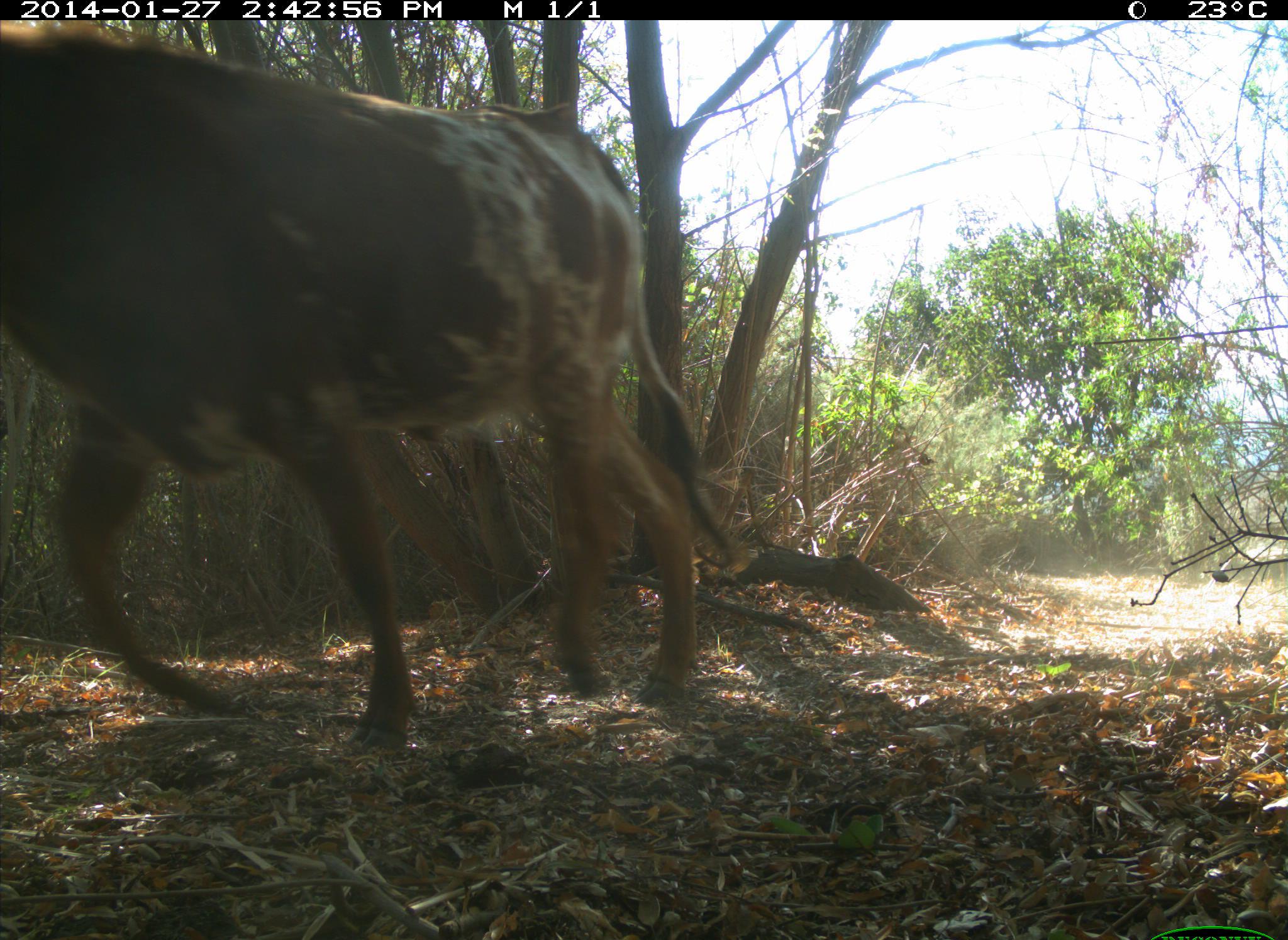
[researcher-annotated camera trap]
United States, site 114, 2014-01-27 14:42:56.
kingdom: Animalia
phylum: Chordata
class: Mammalia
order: Artiodactyla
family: Bovidae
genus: Bos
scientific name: Bos taurus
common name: cow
Cow (Bos taurus).